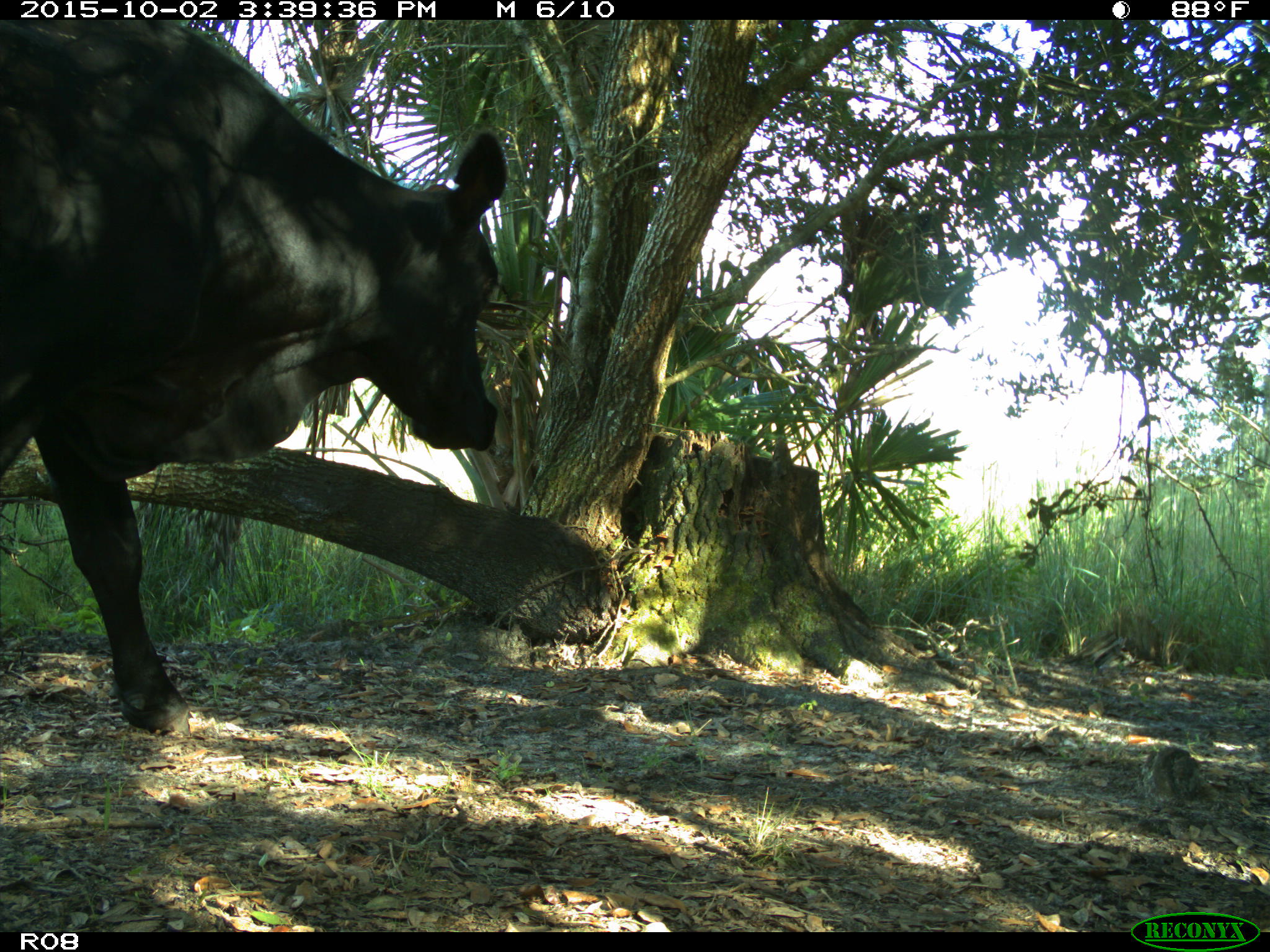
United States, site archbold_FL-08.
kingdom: Animalia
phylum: Chordata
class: Mammalia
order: Artiodactyla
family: Bovidae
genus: Bos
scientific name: Bos taurus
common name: domestic cow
Bos taurus (domestic cow).